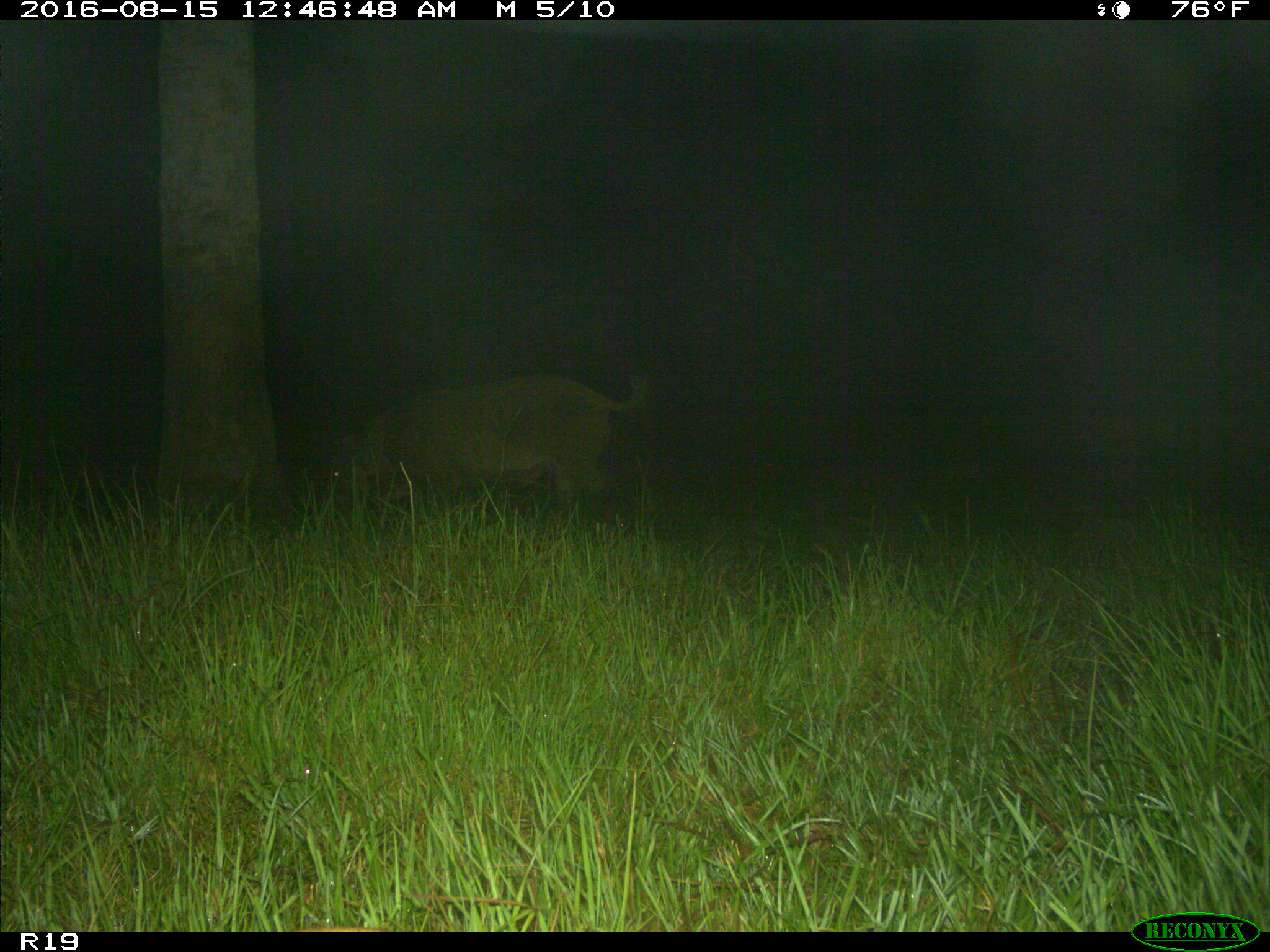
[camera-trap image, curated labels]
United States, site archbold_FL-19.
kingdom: Animalia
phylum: Chordata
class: Mammalia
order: Artiodactyla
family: Suidae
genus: Sus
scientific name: Sus scrofa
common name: wild boar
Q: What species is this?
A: Sus scrofa (wild boar).